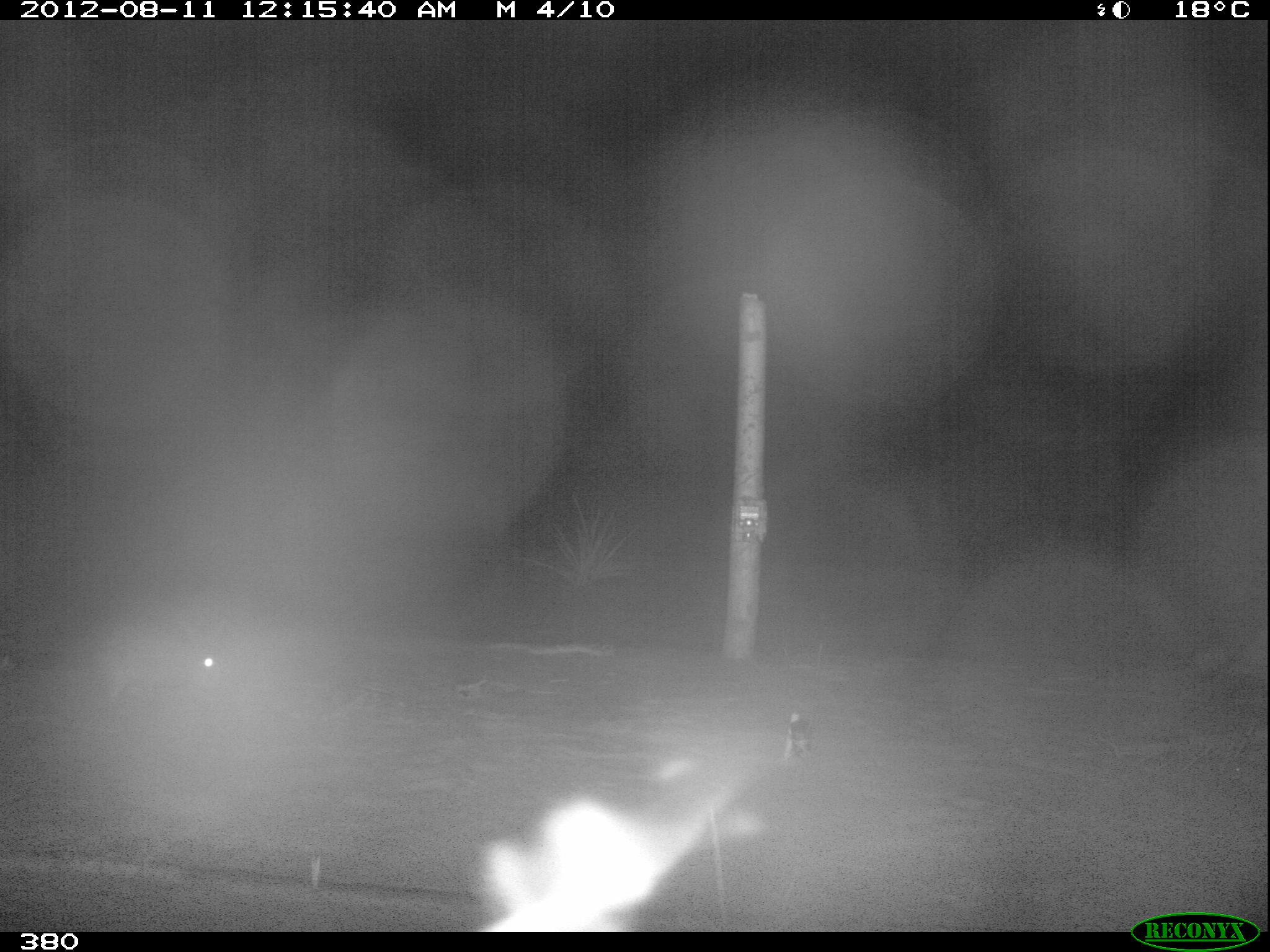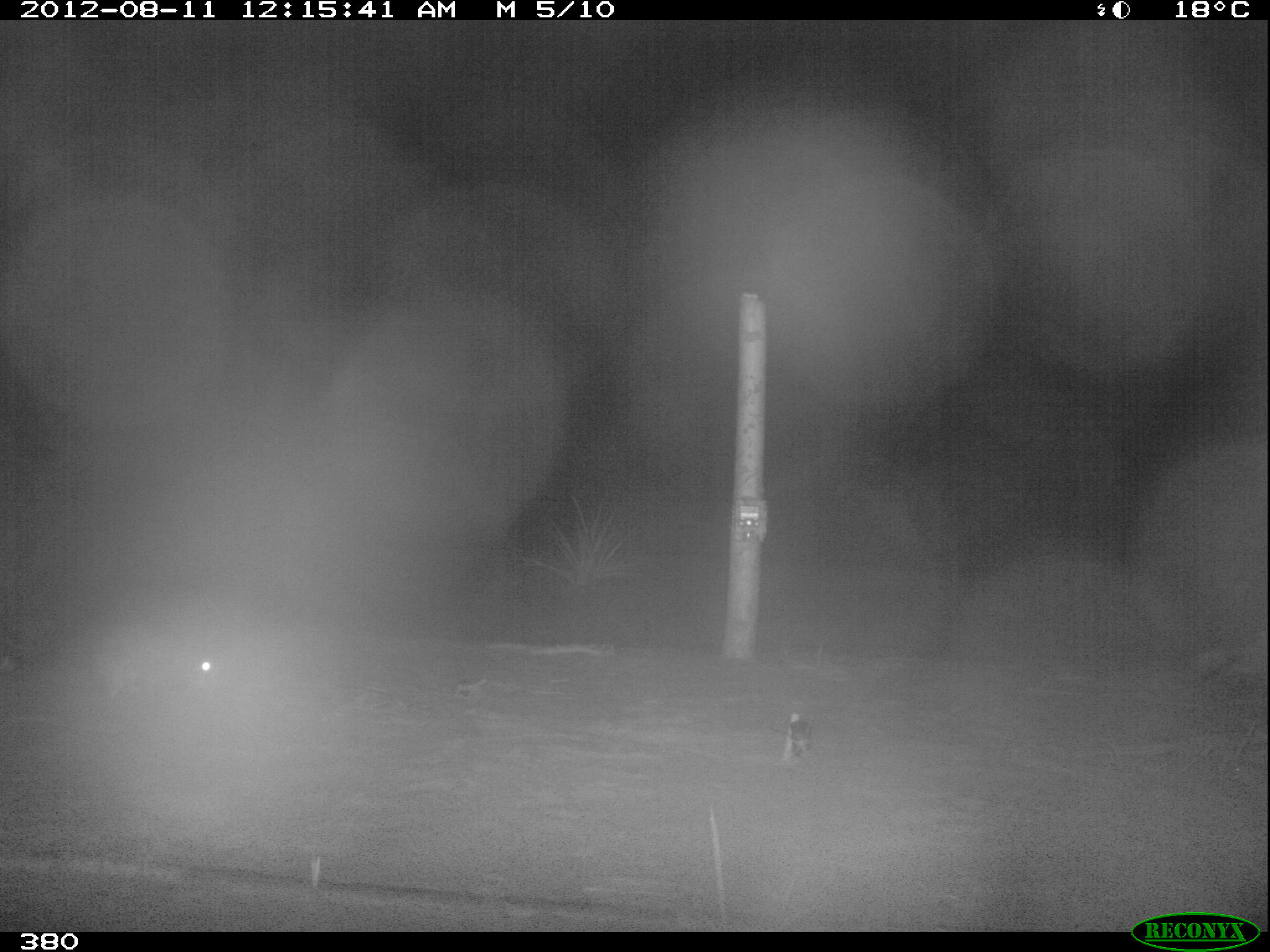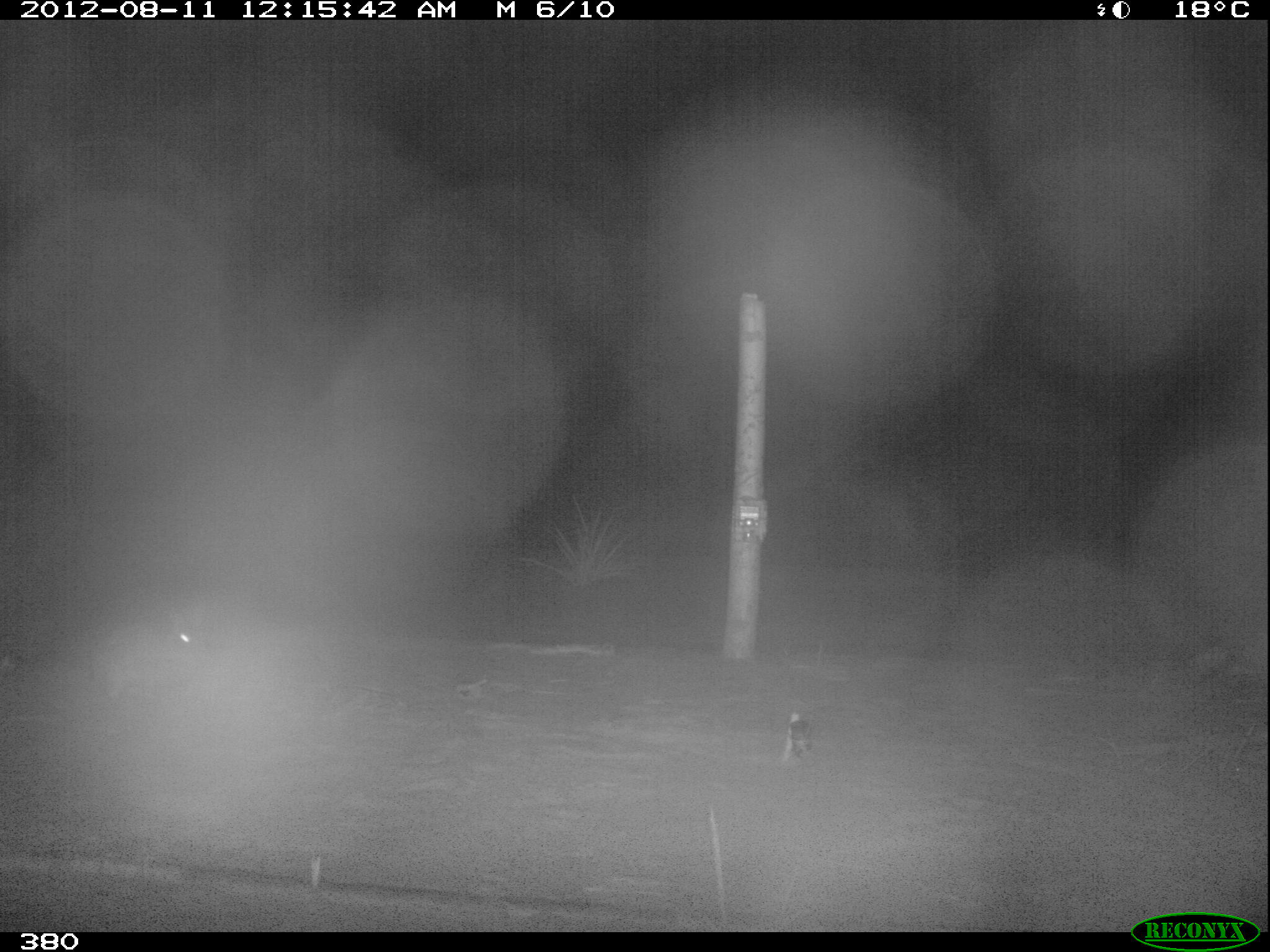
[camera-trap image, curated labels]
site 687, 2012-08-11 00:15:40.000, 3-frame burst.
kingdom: Animalia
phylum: Chordata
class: Mammalia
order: Lagomorpha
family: Leporidae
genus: Sylvilagus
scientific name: Sylvilagus brasiliensis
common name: tapeti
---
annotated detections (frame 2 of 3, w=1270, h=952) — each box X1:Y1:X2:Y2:
sylvilagus brasiliensis: 104:625:224:702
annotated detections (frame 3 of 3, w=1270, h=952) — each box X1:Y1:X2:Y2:
sylvilagus brasiliensis: 91:598:214:703